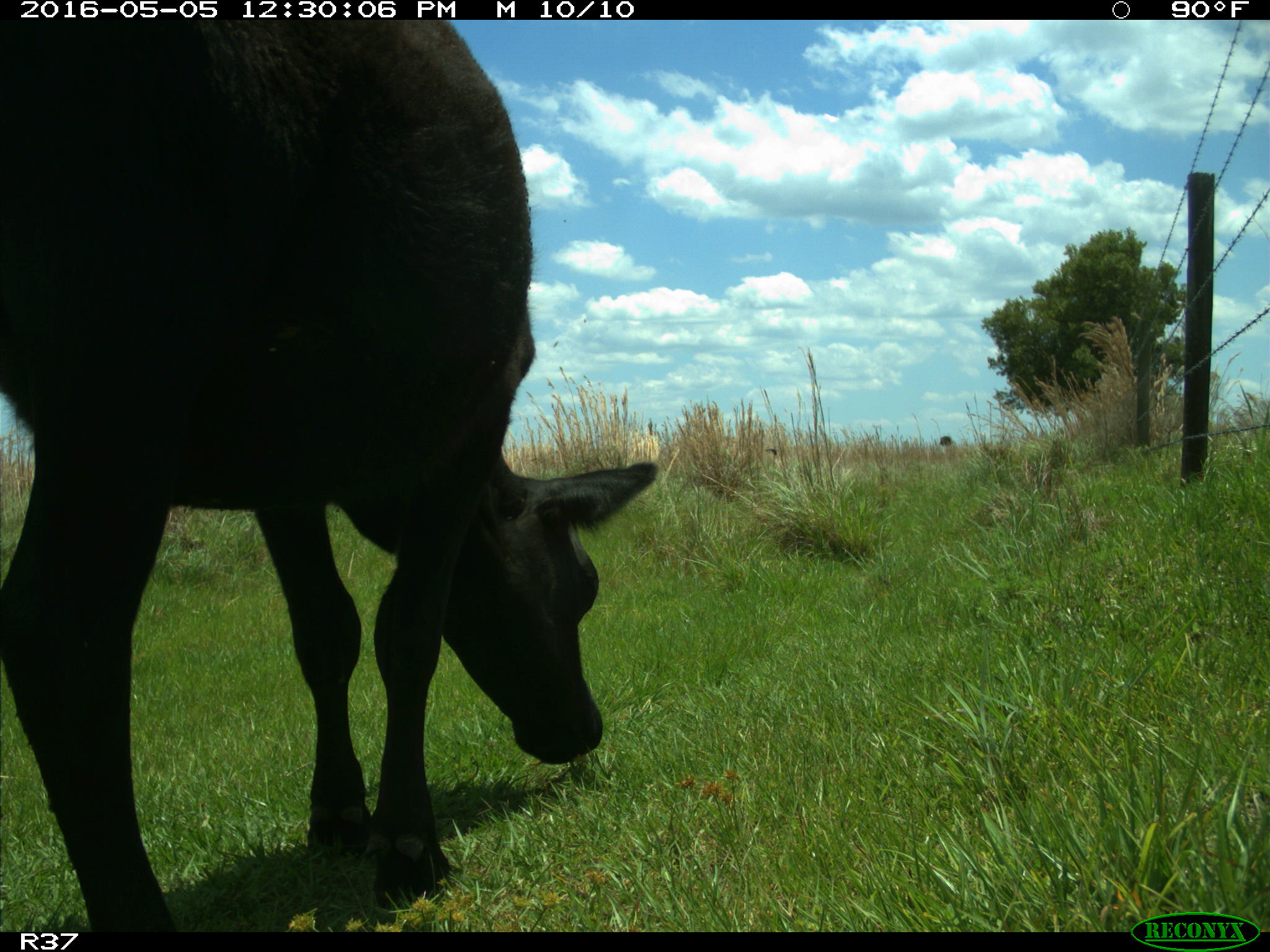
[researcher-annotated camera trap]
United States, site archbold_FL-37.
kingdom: Animalia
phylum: Chordata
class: Mammalia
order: Artiodactyla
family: Bovidae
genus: Bos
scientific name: Bos taurus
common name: domestic cow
Bos taurus (domestic cow).